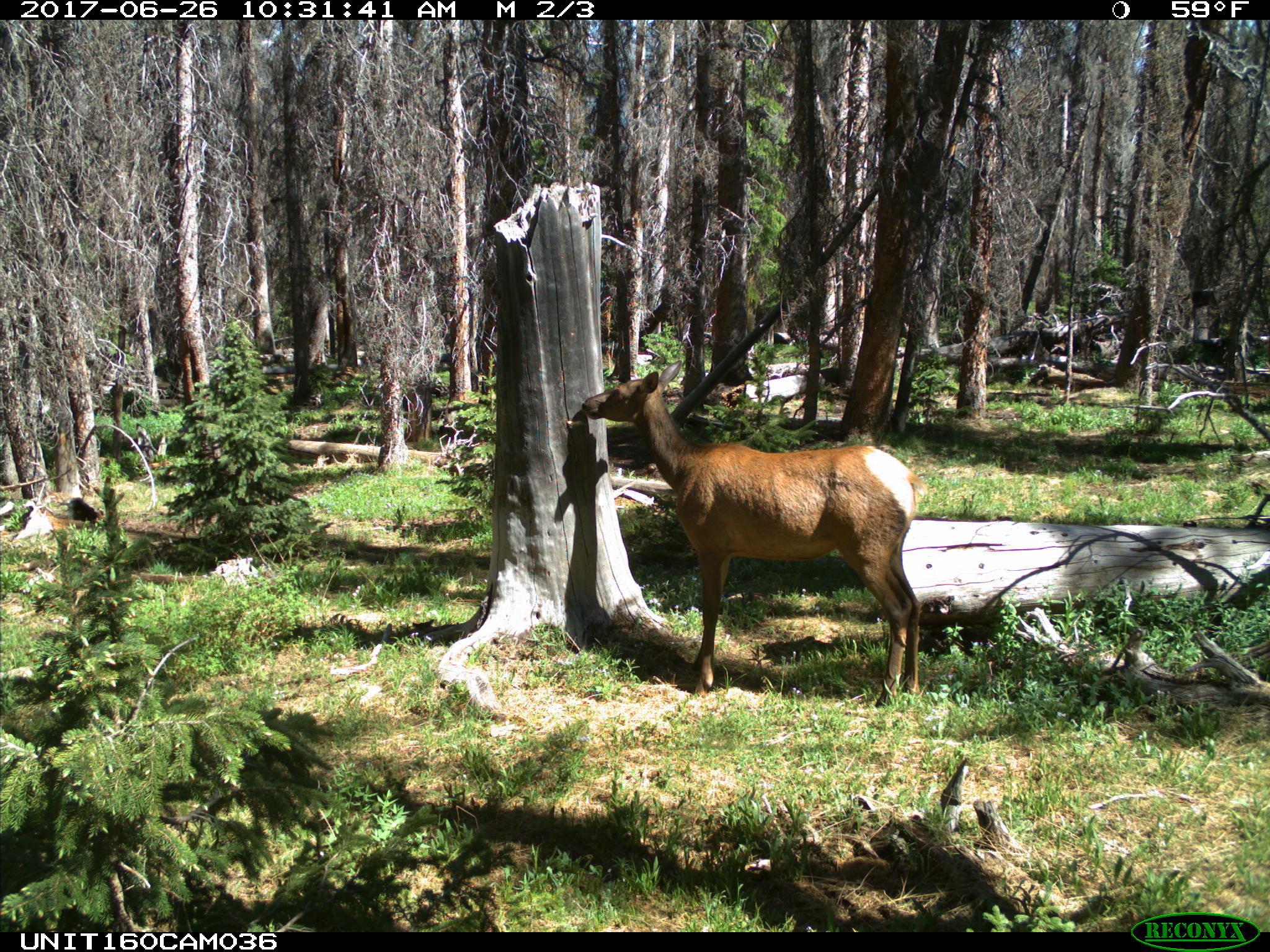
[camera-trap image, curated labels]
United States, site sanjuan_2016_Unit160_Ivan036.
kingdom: Animalia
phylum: Chordata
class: Mammalia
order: Artiodactyla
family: Cervidae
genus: Cervus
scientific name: Cervus elaphus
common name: red deer